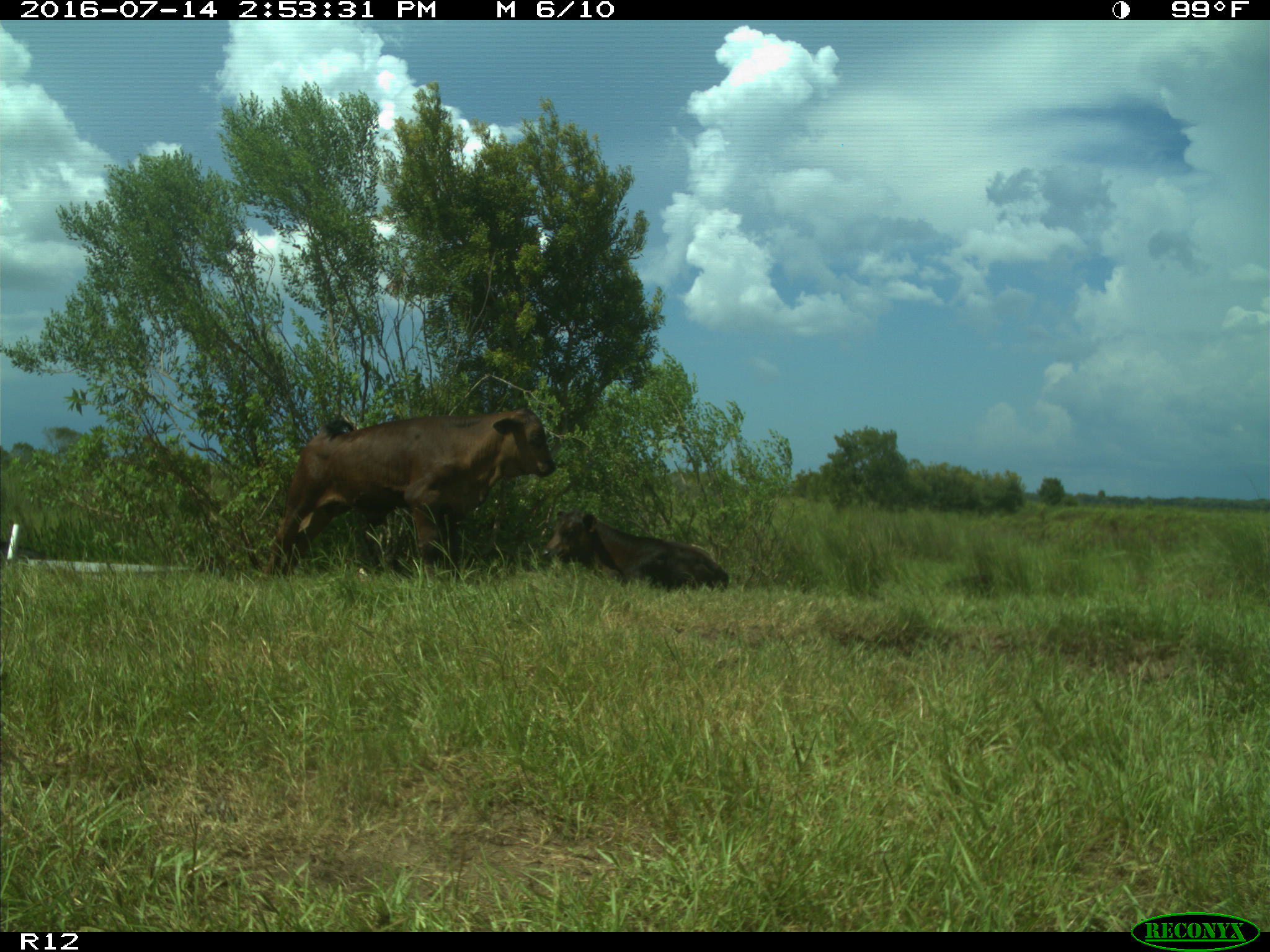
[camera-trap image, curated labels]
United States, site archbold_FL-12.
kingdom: Animalia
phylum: Chordata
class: Mammalia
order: Artiodactyla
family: Bovidae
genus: Bos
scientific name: Bos taurus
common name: domestic cow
Bos taurus (domestic cow).